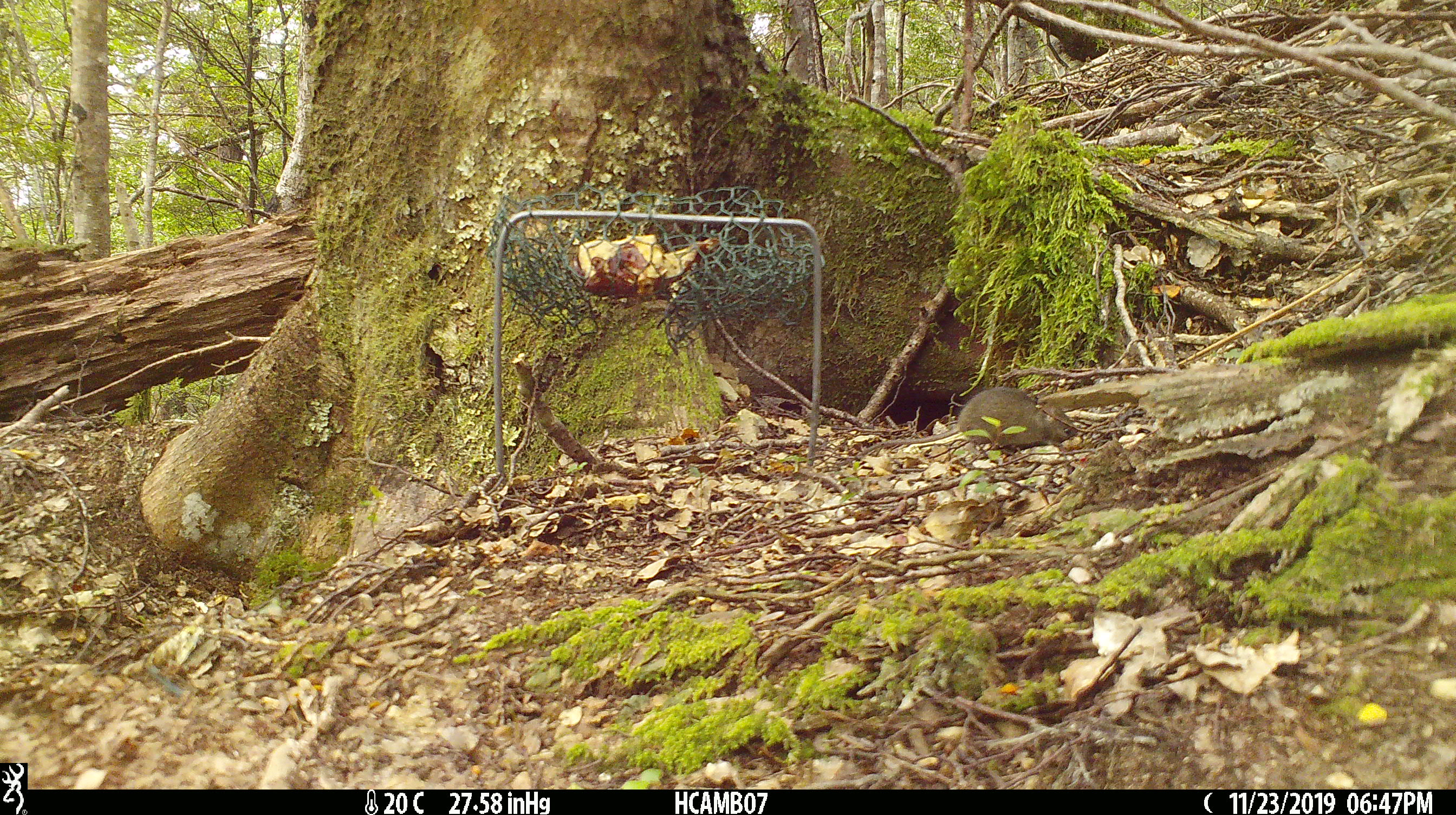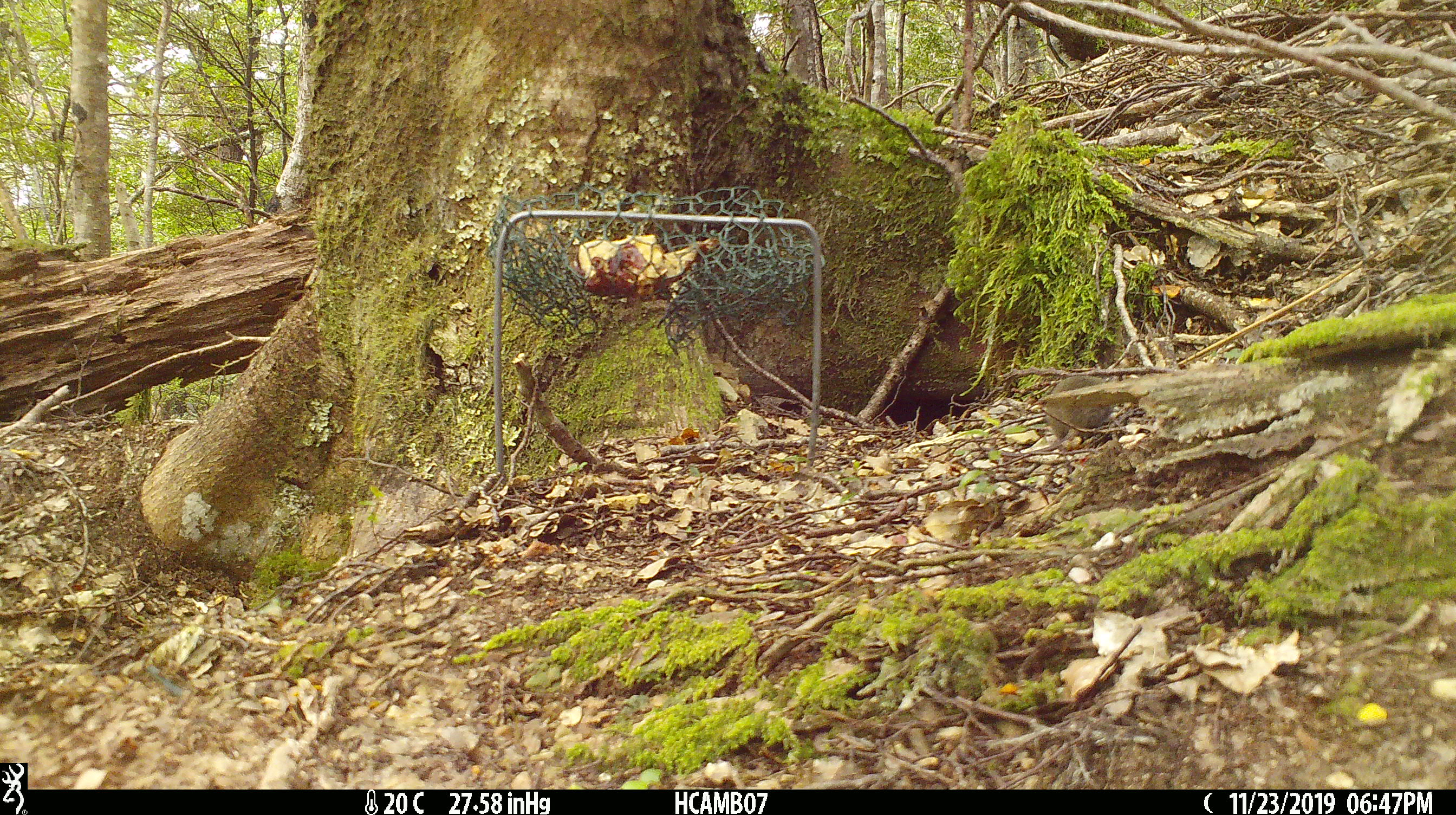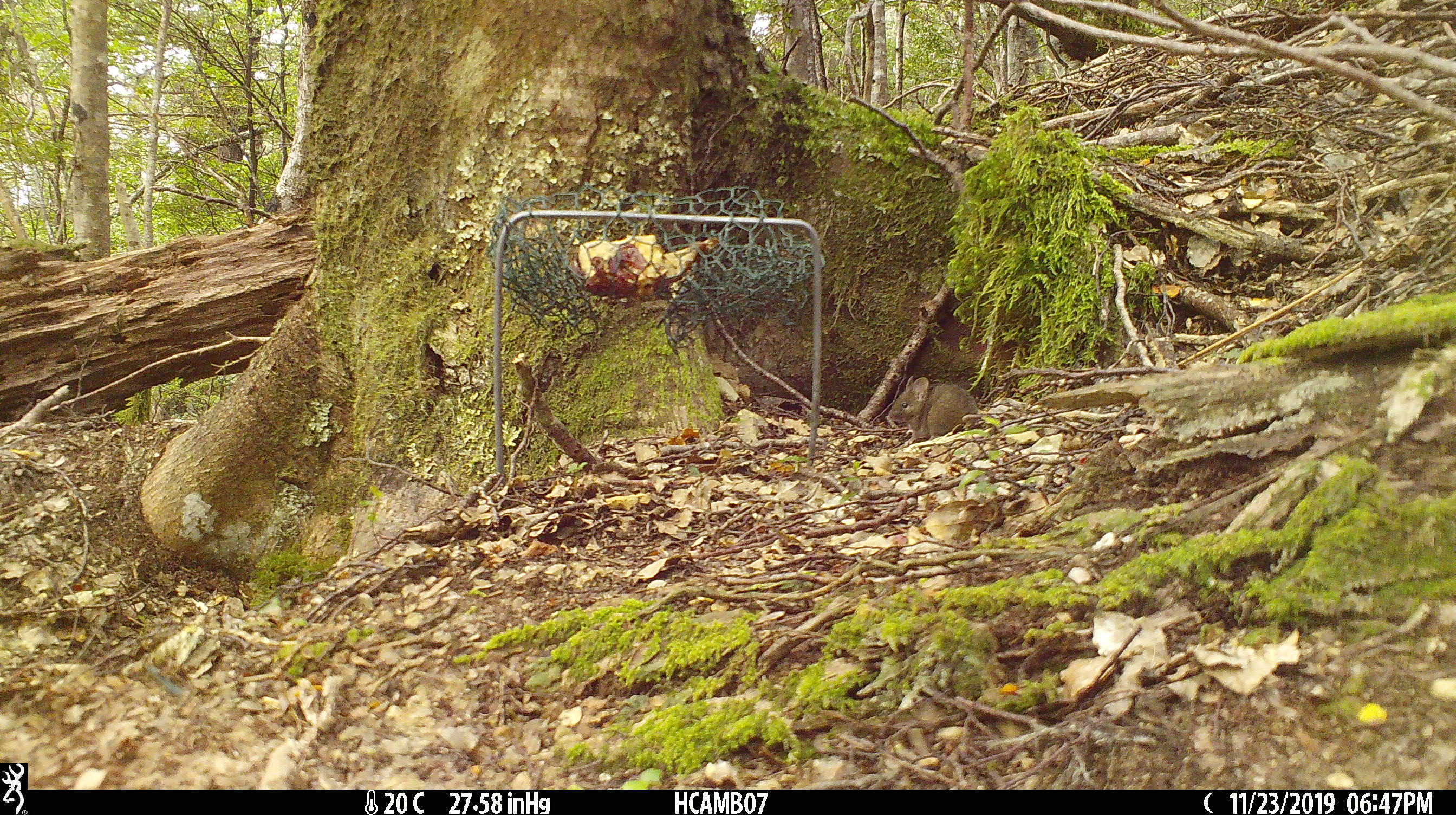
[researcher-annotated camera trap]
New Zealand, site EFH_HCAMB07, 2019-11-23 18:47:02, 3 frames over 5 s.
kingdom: Animalia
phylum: Chordata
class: Mammalia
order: Rodentia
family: Muridae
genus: Mus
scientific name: Mus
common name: mouse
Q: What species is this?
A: Mouse (Mus).